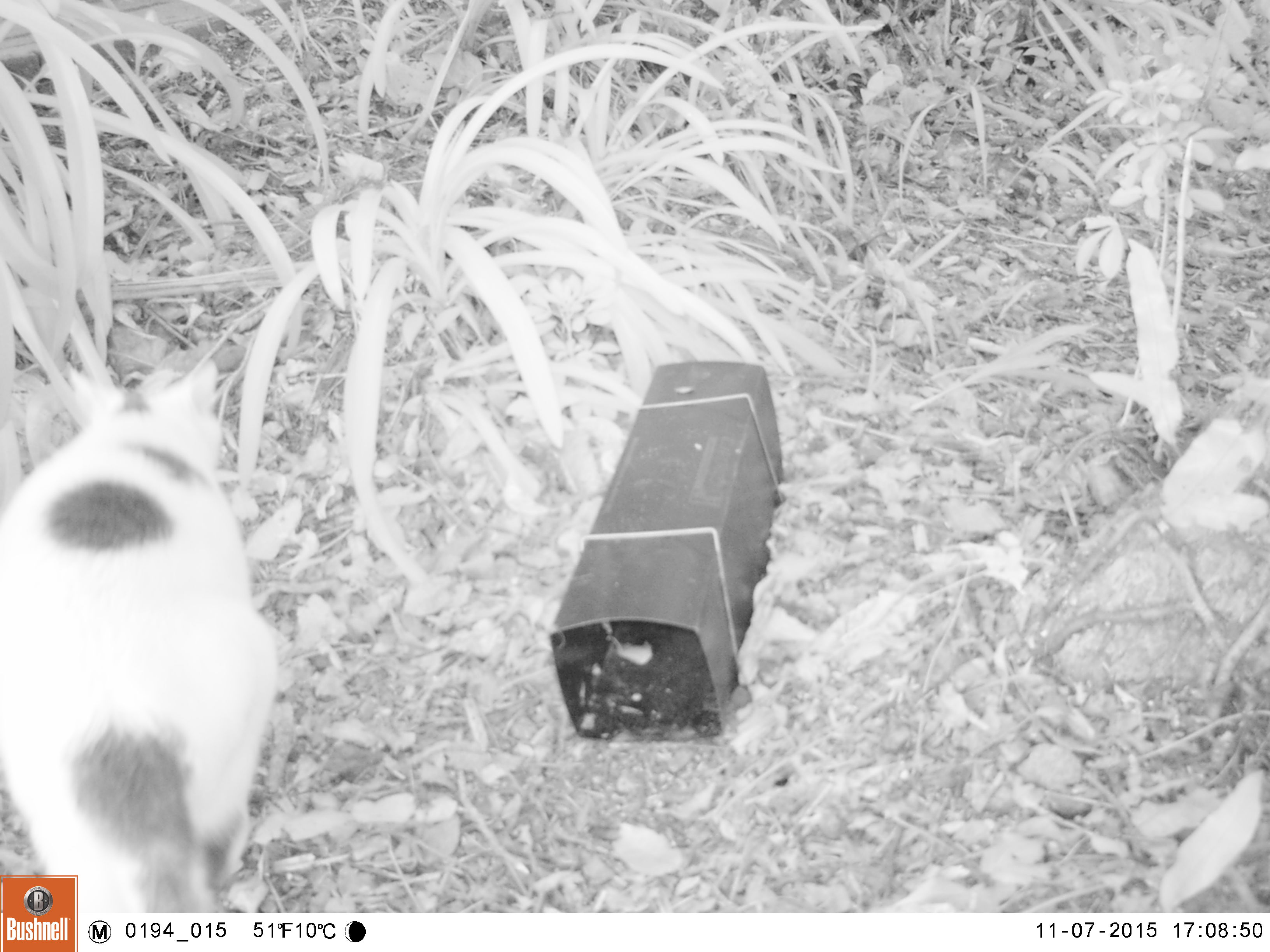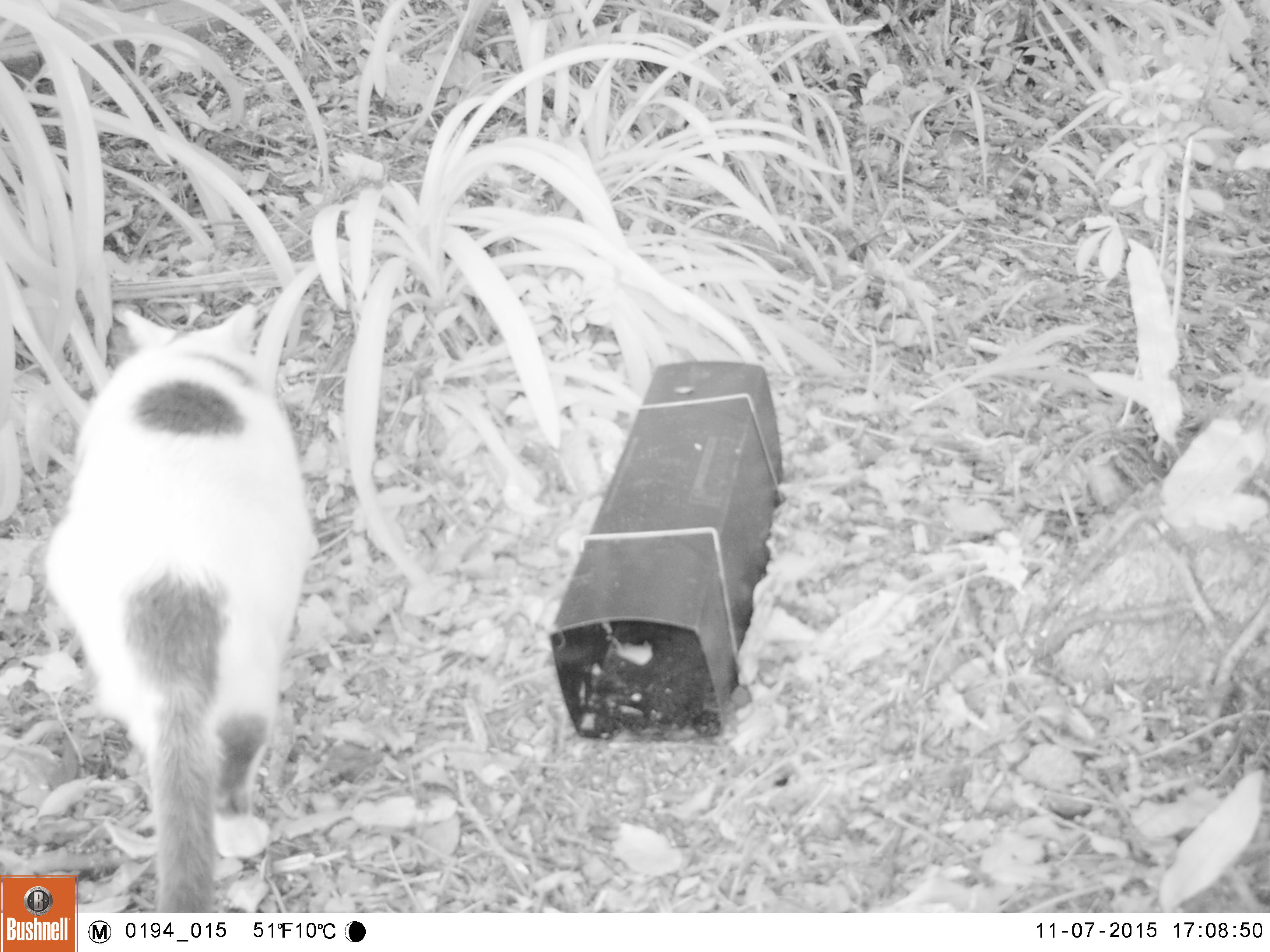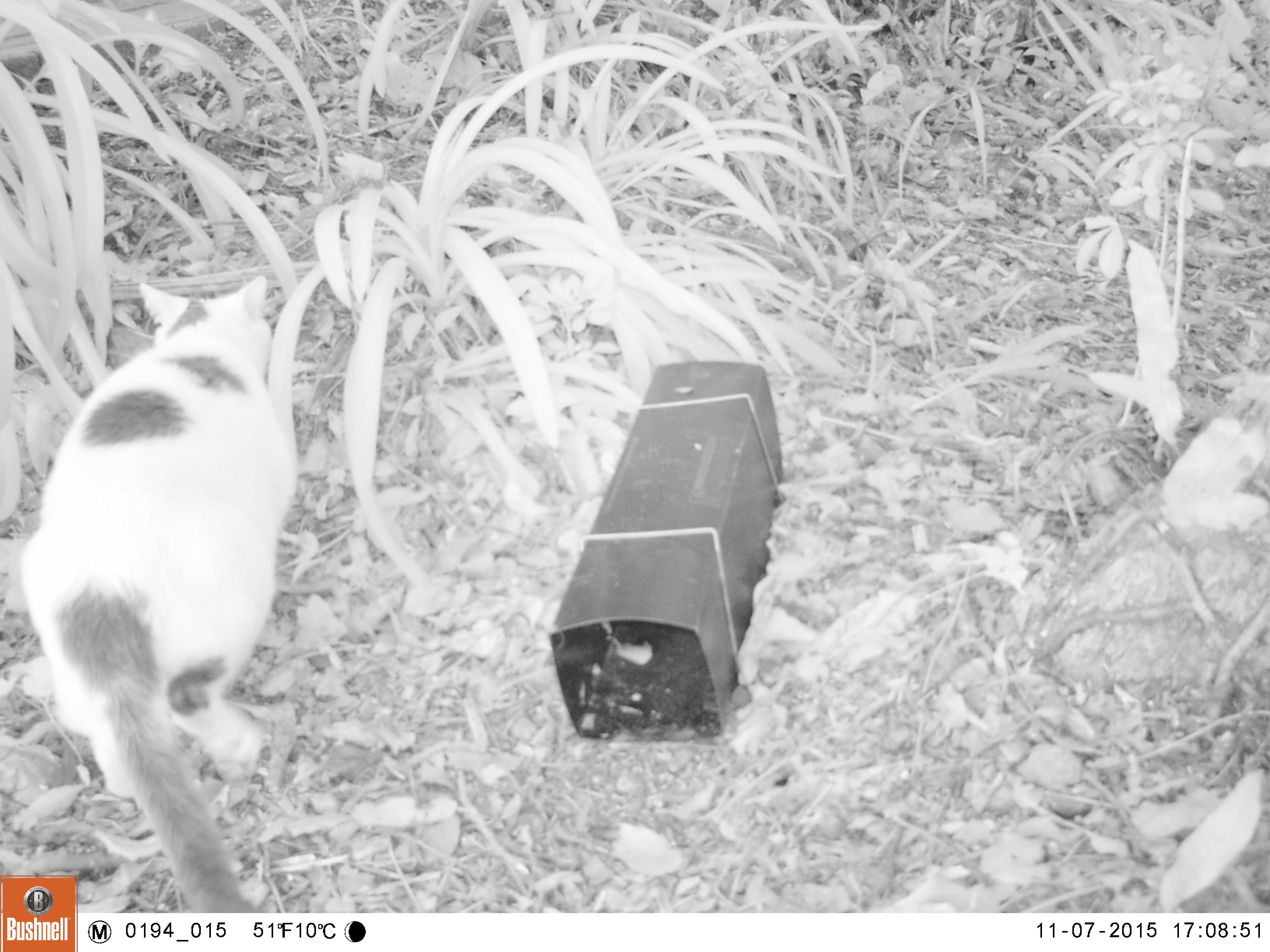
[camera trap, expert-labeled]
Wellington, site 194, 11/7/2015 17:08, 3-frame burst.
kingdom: Animalia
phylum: Chordata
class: Mammalia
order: Carnivora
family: Felidae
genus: Felis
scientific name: Felis catus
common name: cat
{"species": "cat (Felis catus)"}